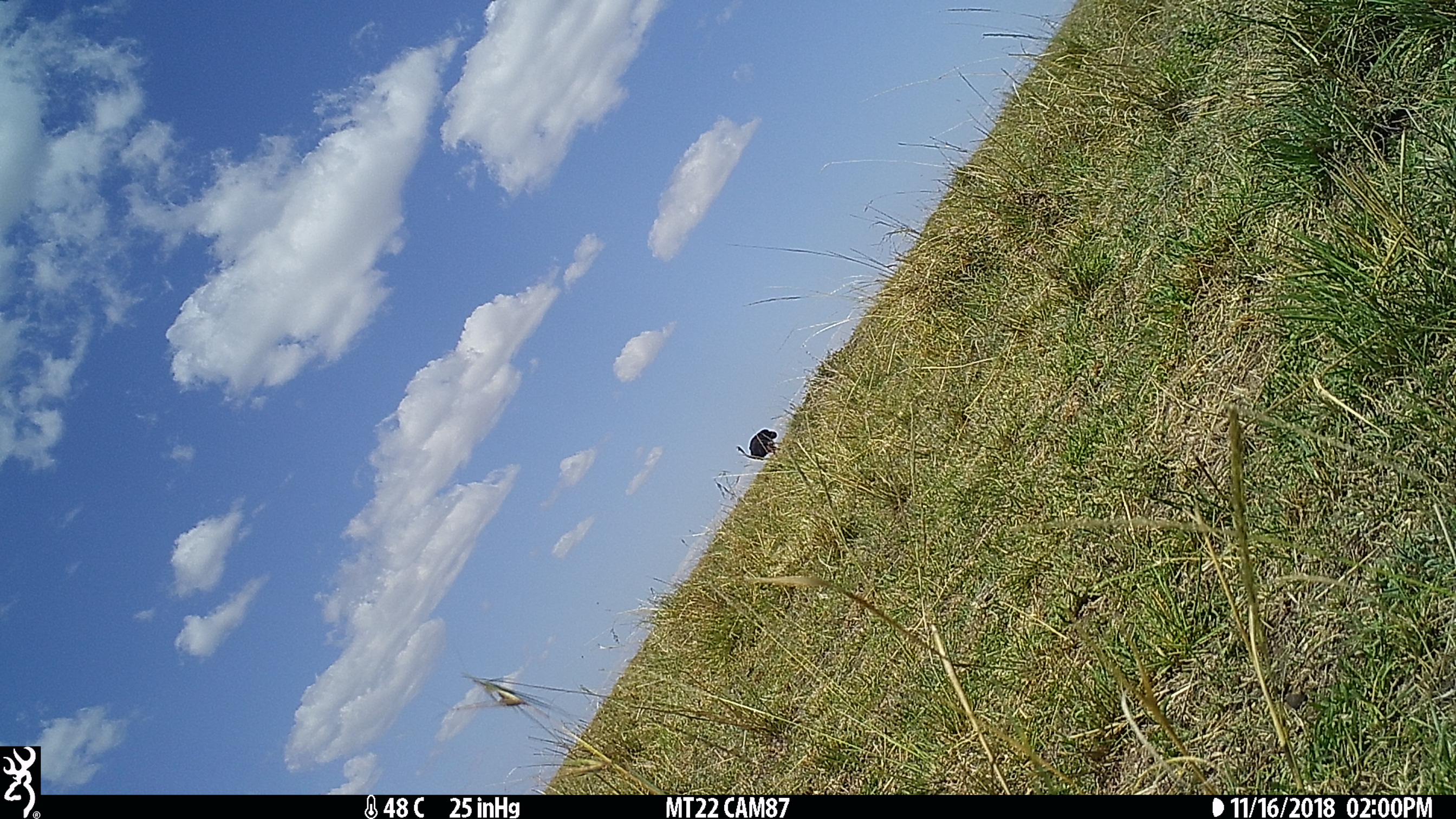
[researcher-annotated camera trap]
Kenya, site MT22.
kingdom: Animalia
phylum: Chordata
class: Aves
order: Struthioniformes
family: Struthionidae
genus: Struthio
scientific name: Struthio camelus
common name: ostrich